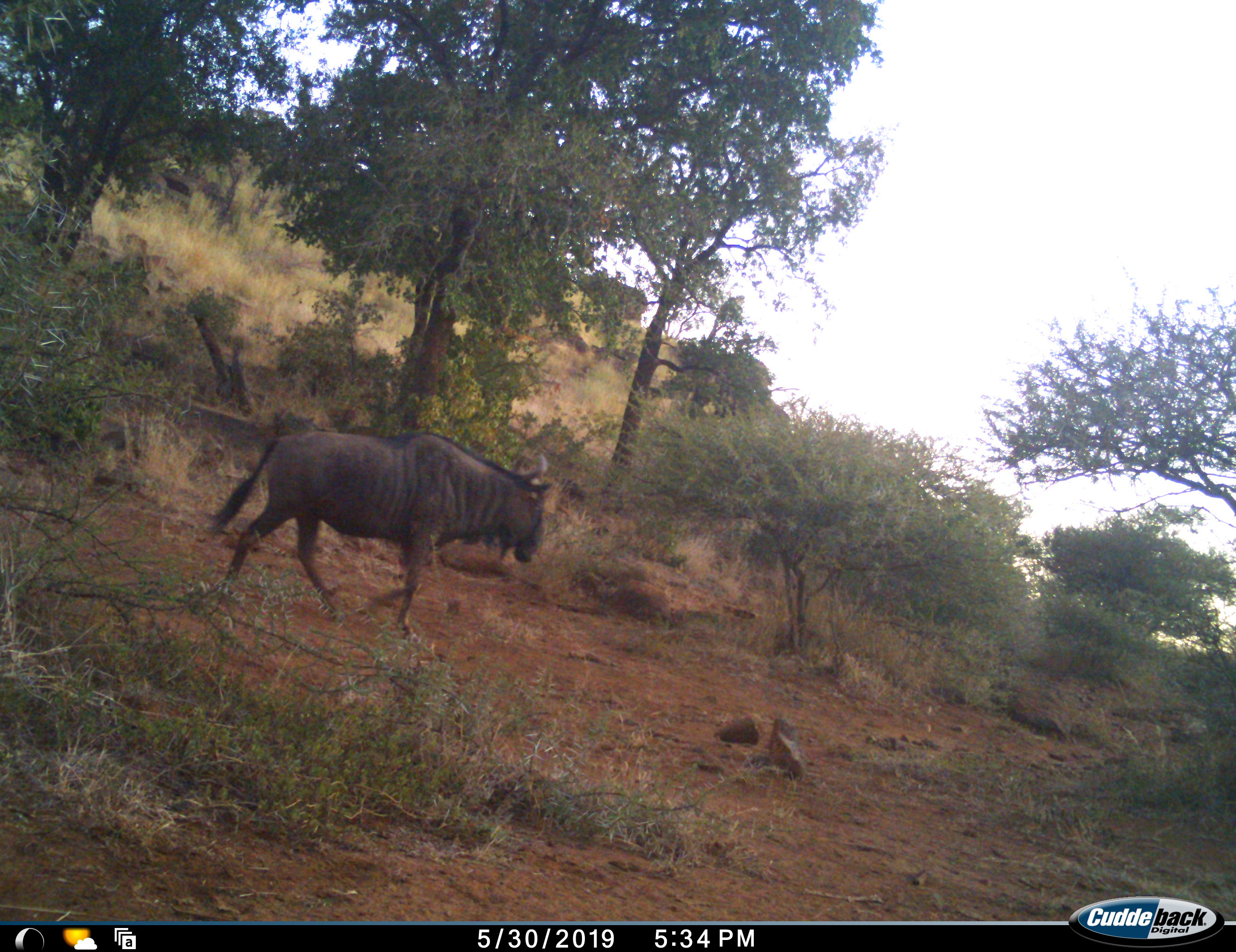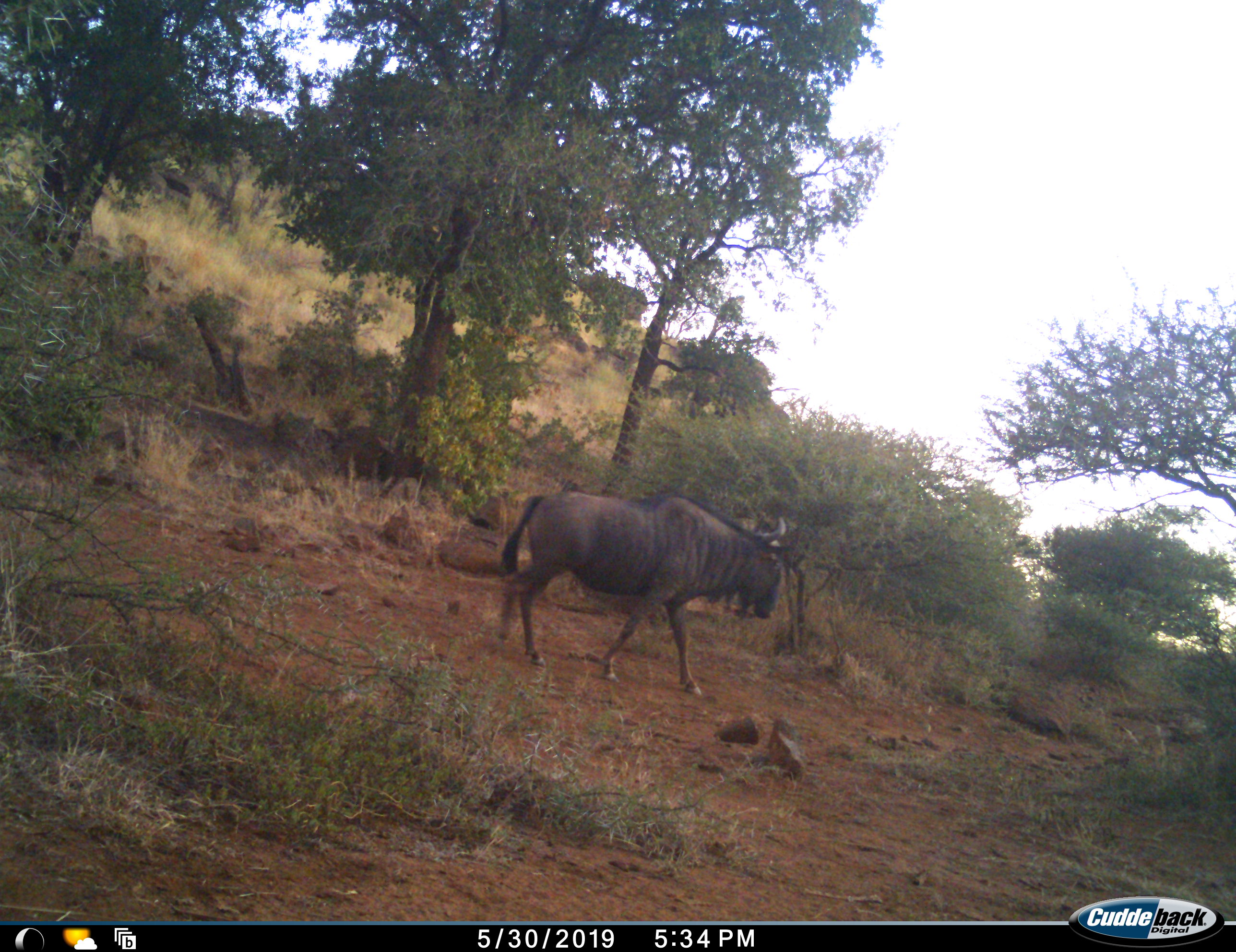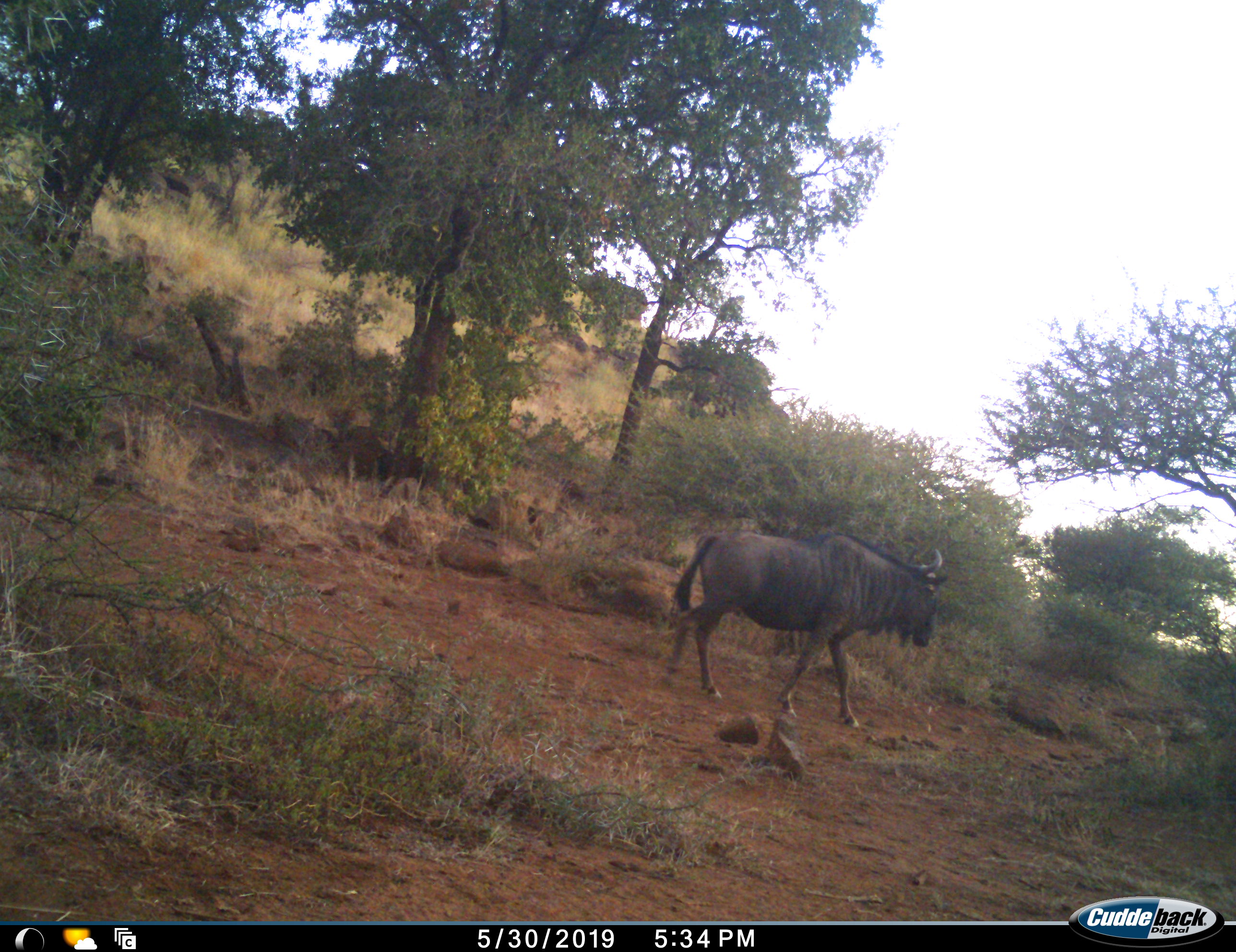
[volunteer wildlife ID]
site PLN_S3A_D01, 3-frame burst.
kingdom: Animalia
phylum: Chordata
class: Mammalia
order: Artiodactyla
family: Bovidae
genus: Connochaetes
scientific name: Connochaetes taurinus taurinus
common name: blue wildebeest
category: wildebeestblue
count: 1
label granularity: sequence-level